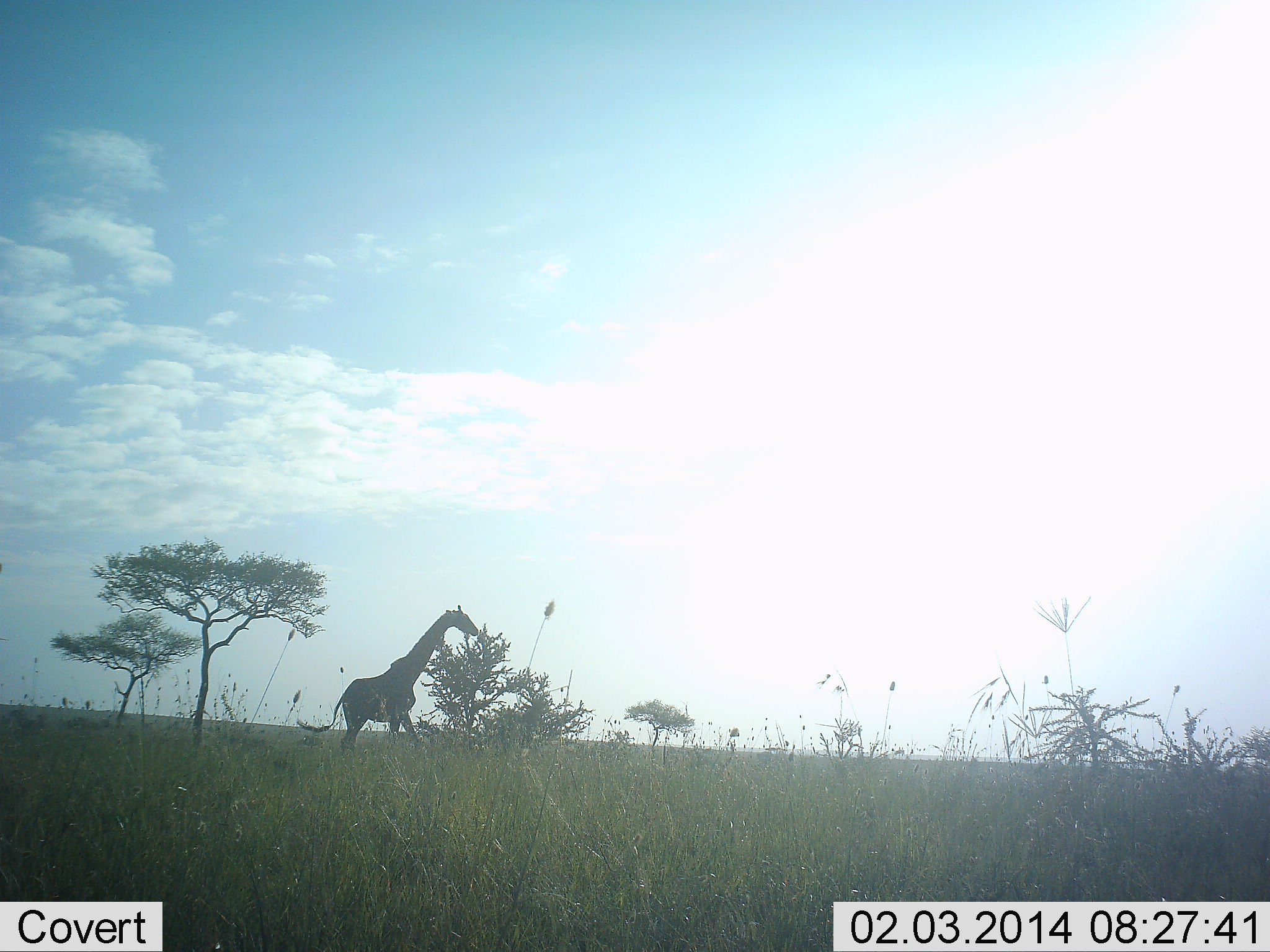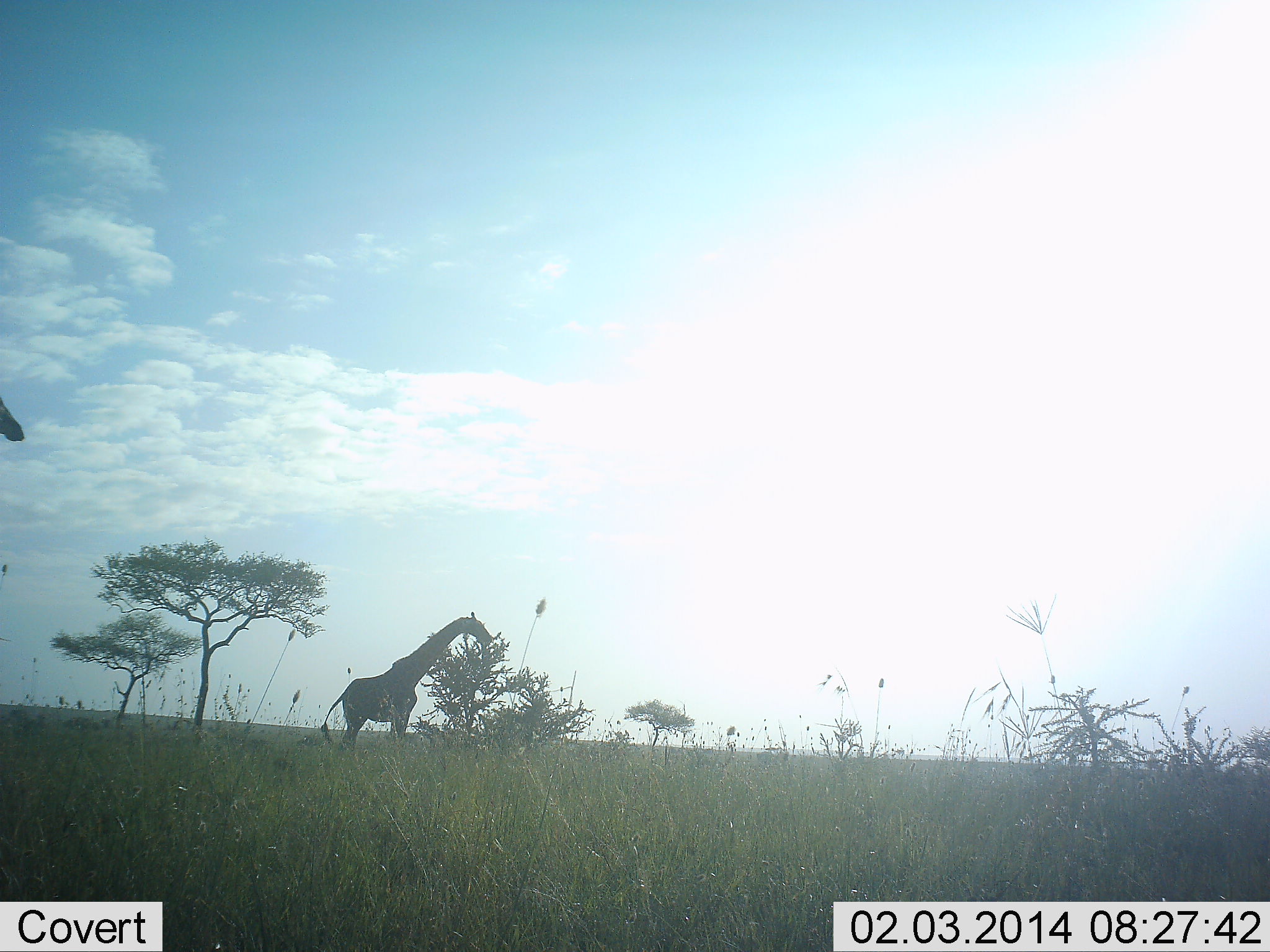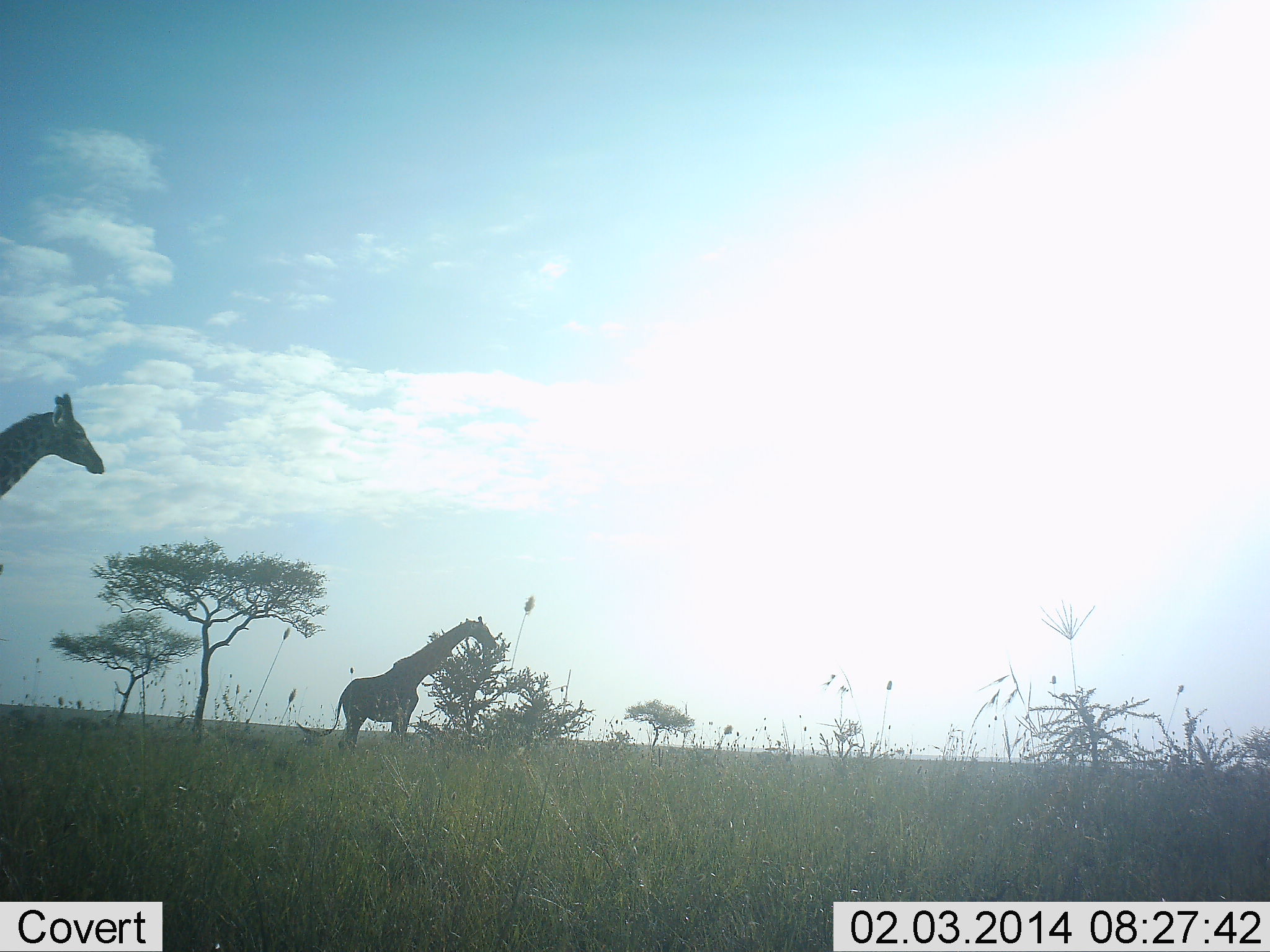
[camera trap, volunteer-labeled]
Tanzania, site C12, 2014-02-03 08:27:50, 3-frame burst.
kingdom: Animalia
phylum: Chordata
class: Mammalia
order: Artiodactyla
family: Giraffidae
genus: Giraffa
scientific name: Giraffa camelopardalis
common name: giraffe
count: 2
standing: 50%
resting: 0%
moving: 60%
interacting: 0%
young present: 0%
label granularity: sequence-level